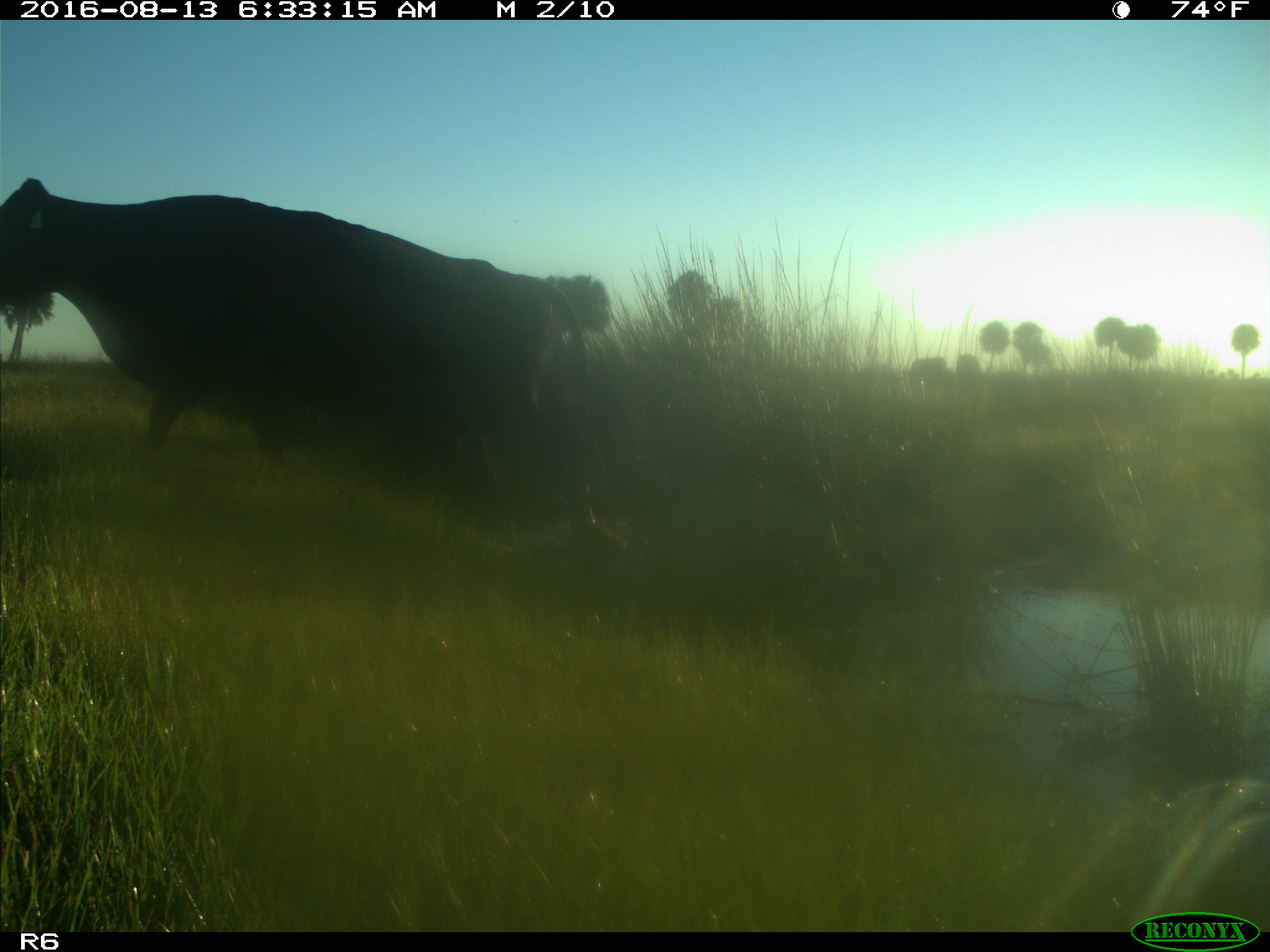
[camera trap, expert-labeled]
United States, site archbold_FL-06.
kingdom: Animalia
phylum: Chordata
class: Mammalia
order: Artiodactyla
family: Bovidae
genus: Bos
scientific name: Bos taurus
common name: domestic cow